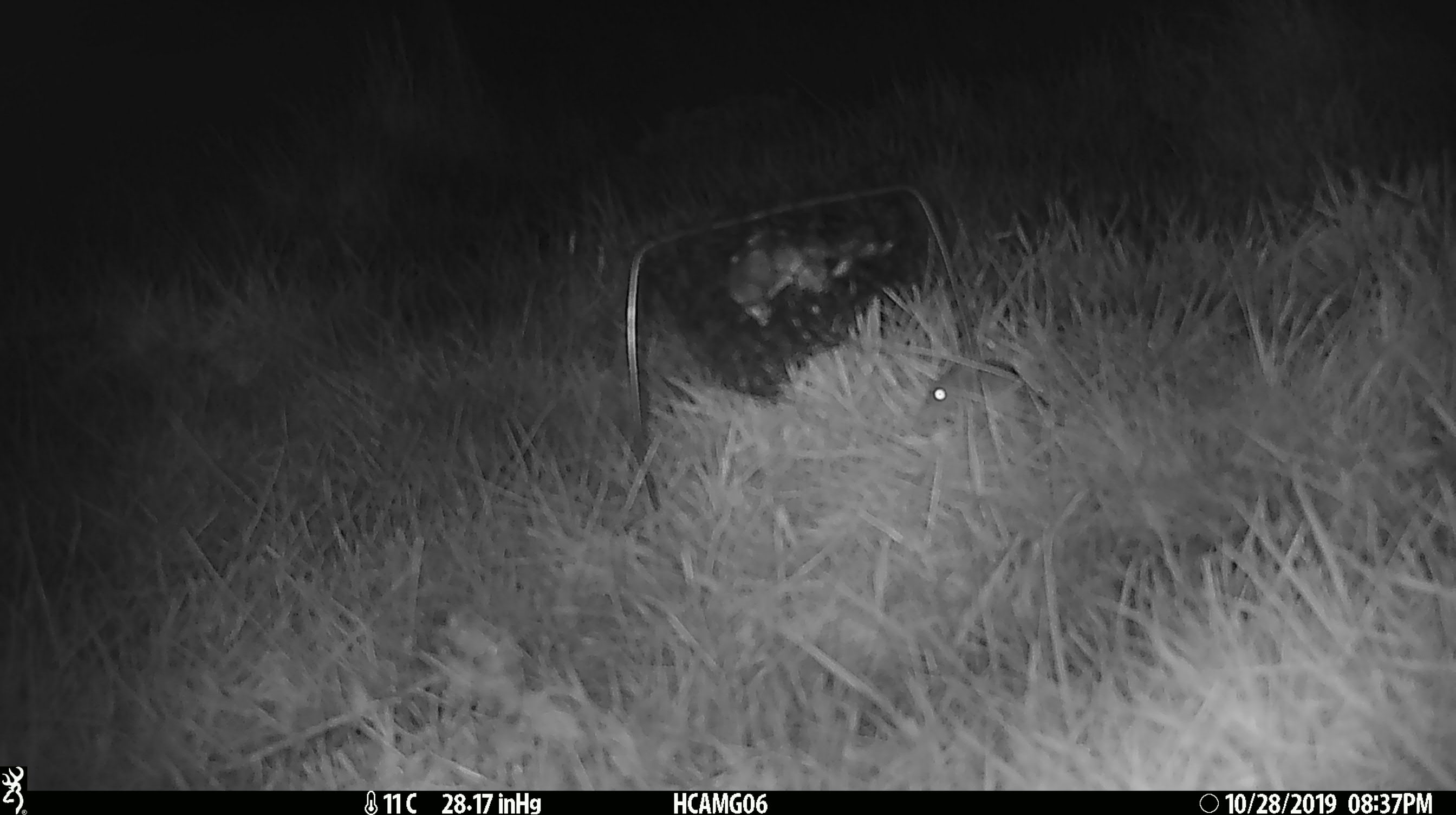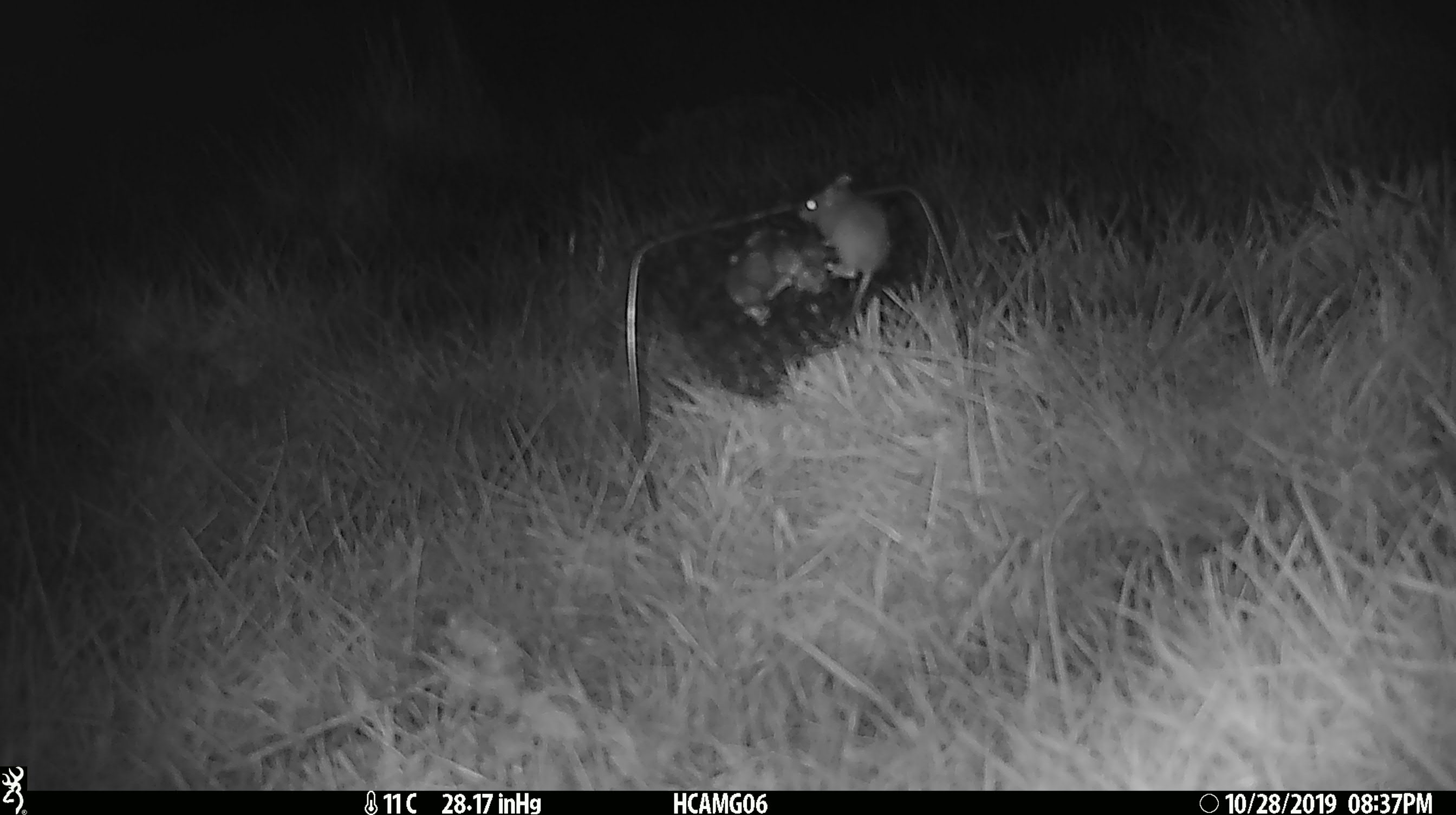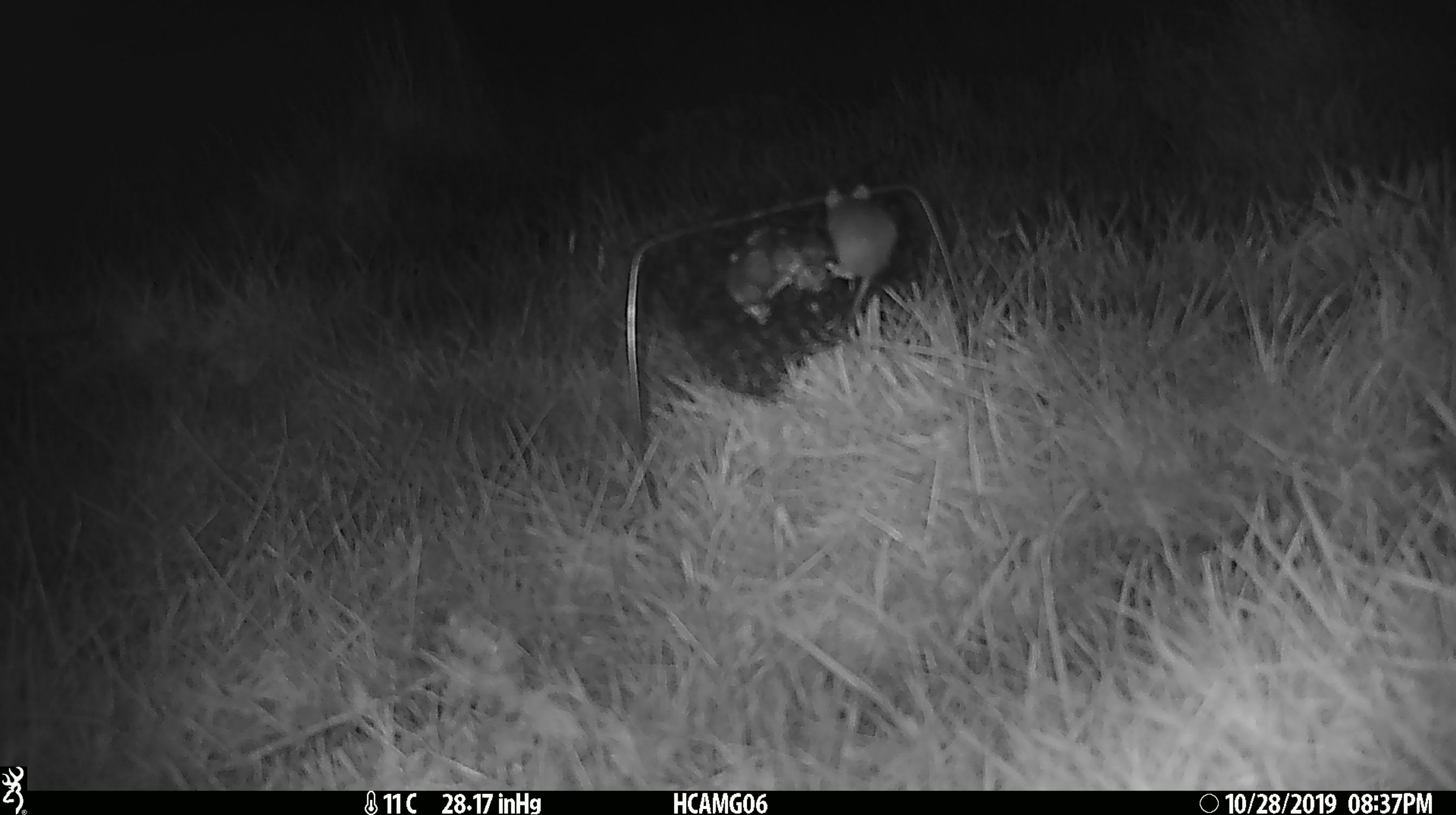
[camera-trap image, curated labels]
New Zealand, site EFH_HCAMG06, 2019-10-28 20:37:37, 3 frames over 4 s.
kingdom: Animalia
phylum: Chordata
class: Mammalia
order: Rodentia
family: Muridae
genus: Mus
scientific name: Mus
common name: mouse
Mouse (Mus).